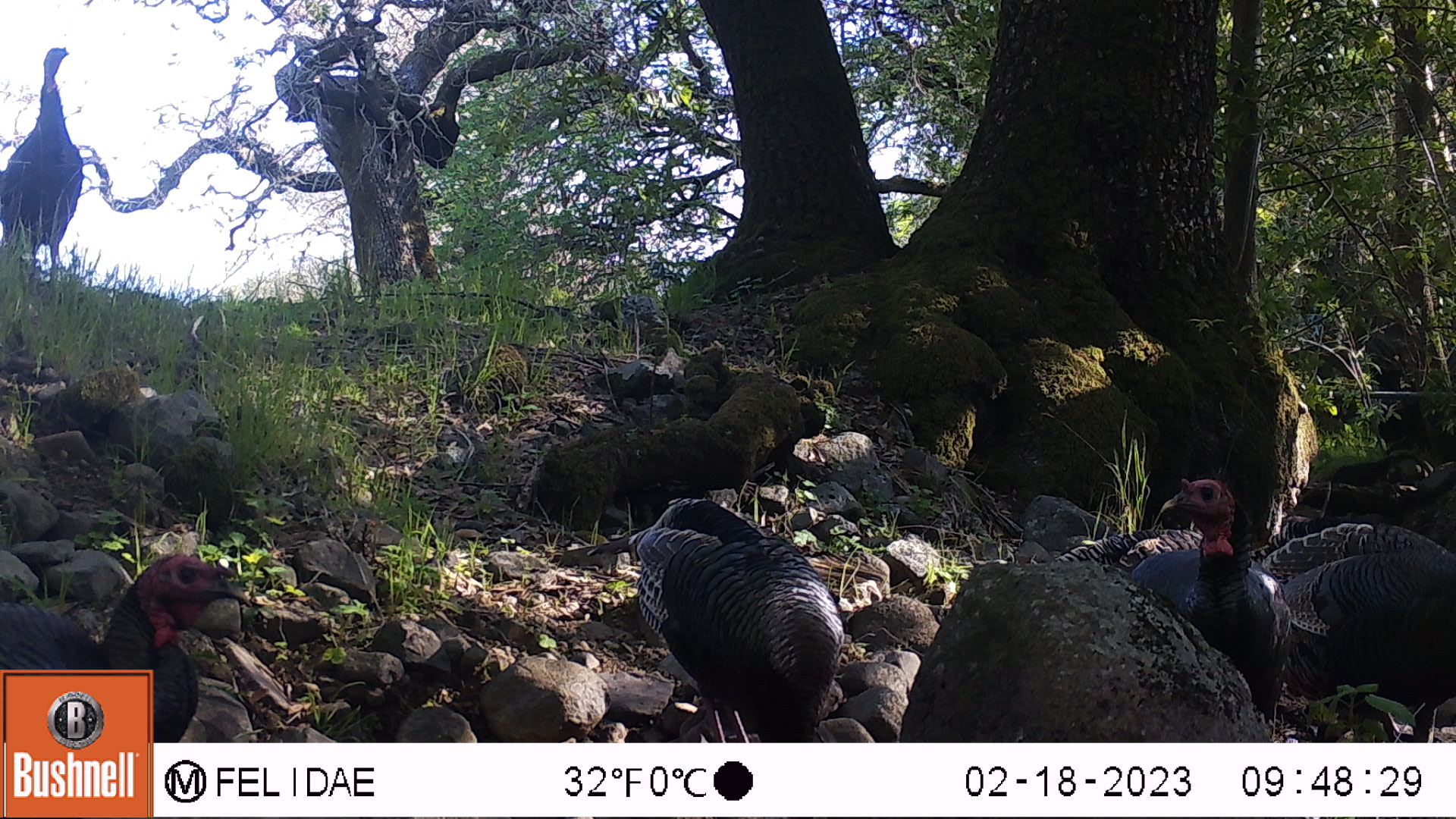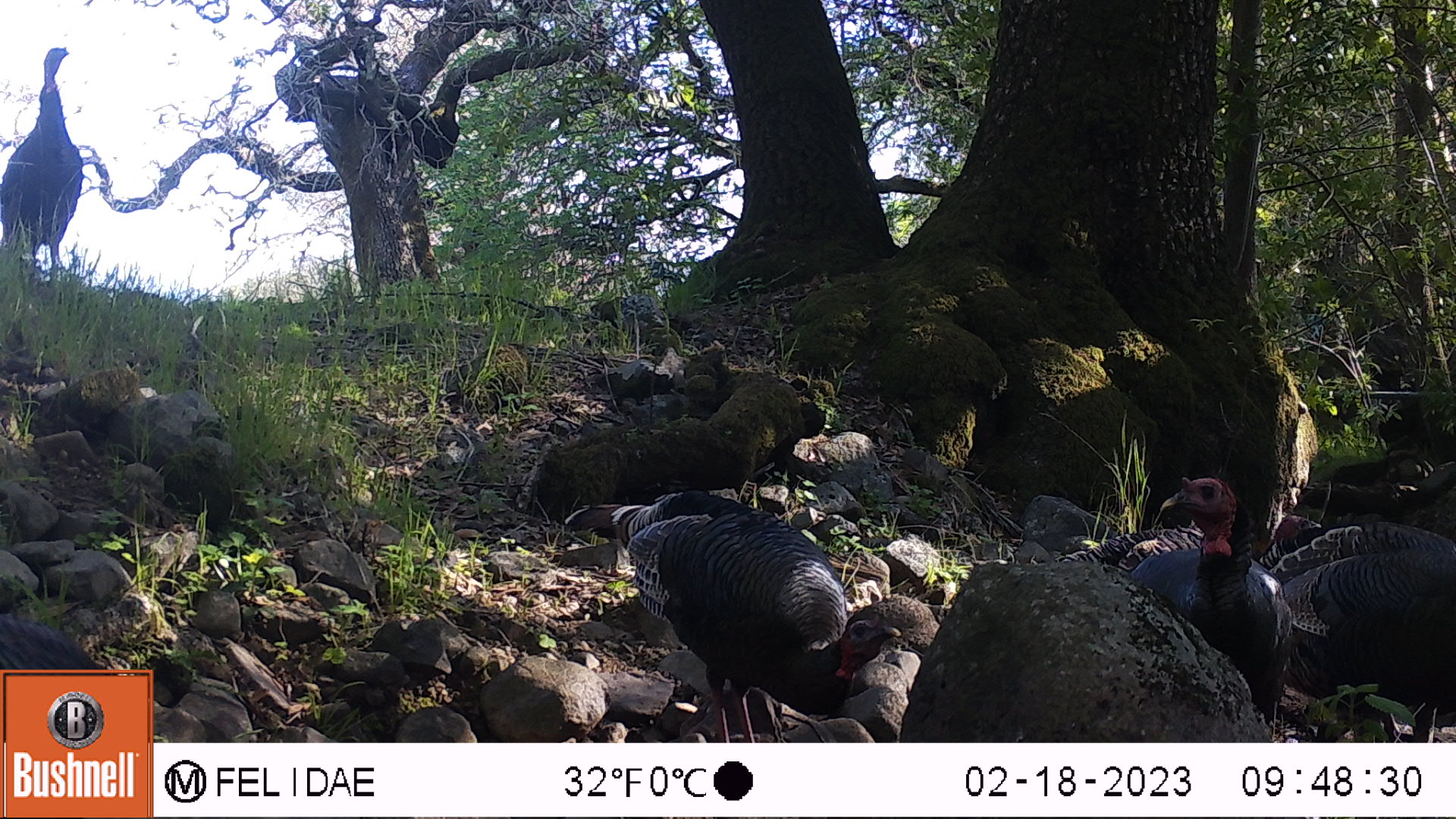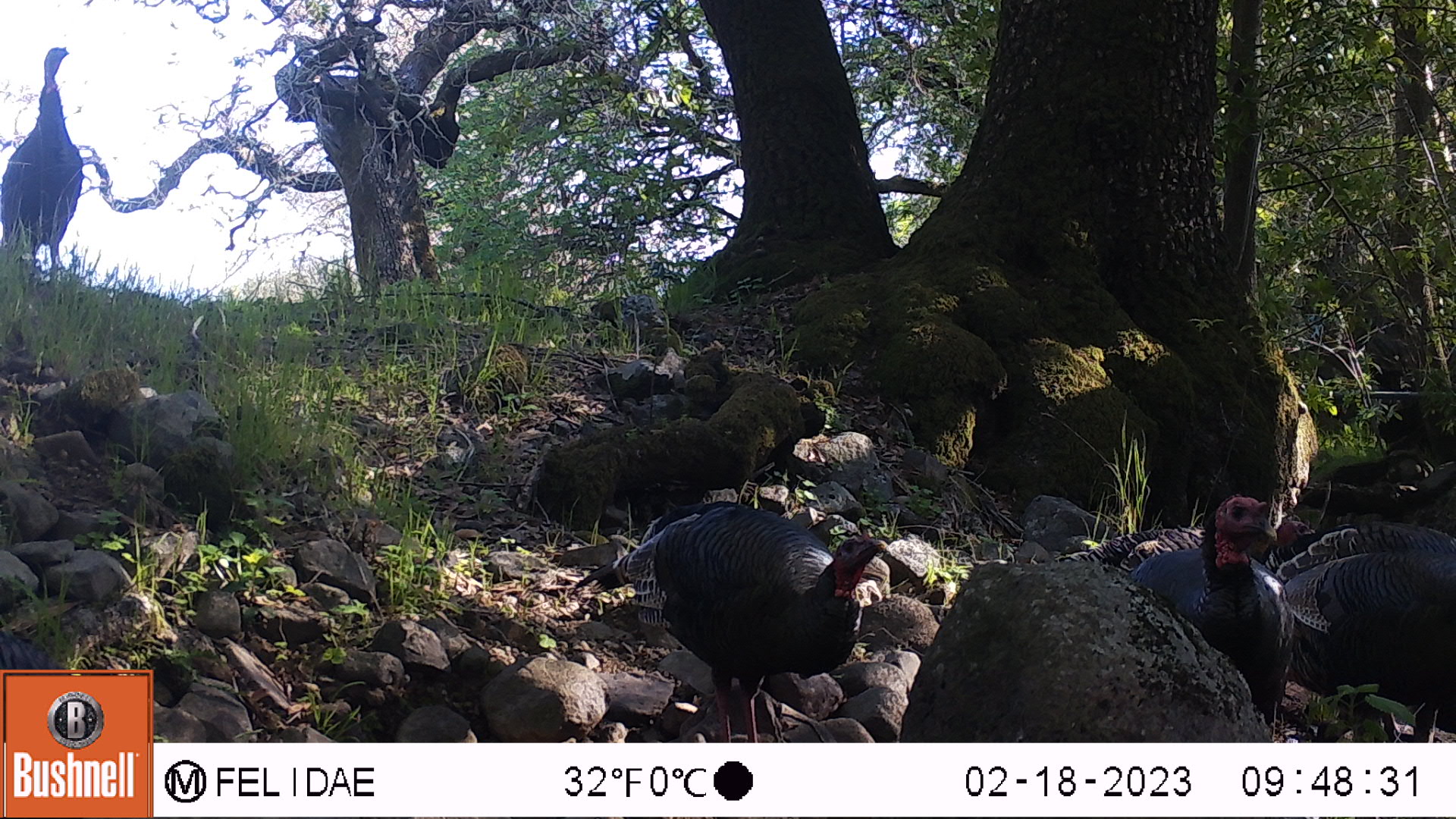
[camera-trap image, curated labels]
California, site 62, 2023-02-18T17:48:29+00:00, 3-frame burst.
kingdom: Animalia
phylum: Chordata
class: Aves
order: Galliformes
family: Phasianidae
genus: Meleagris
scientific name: Meleagris gallopavo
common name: turkey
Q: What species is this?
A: Turkey (Meleagris gallopavo).